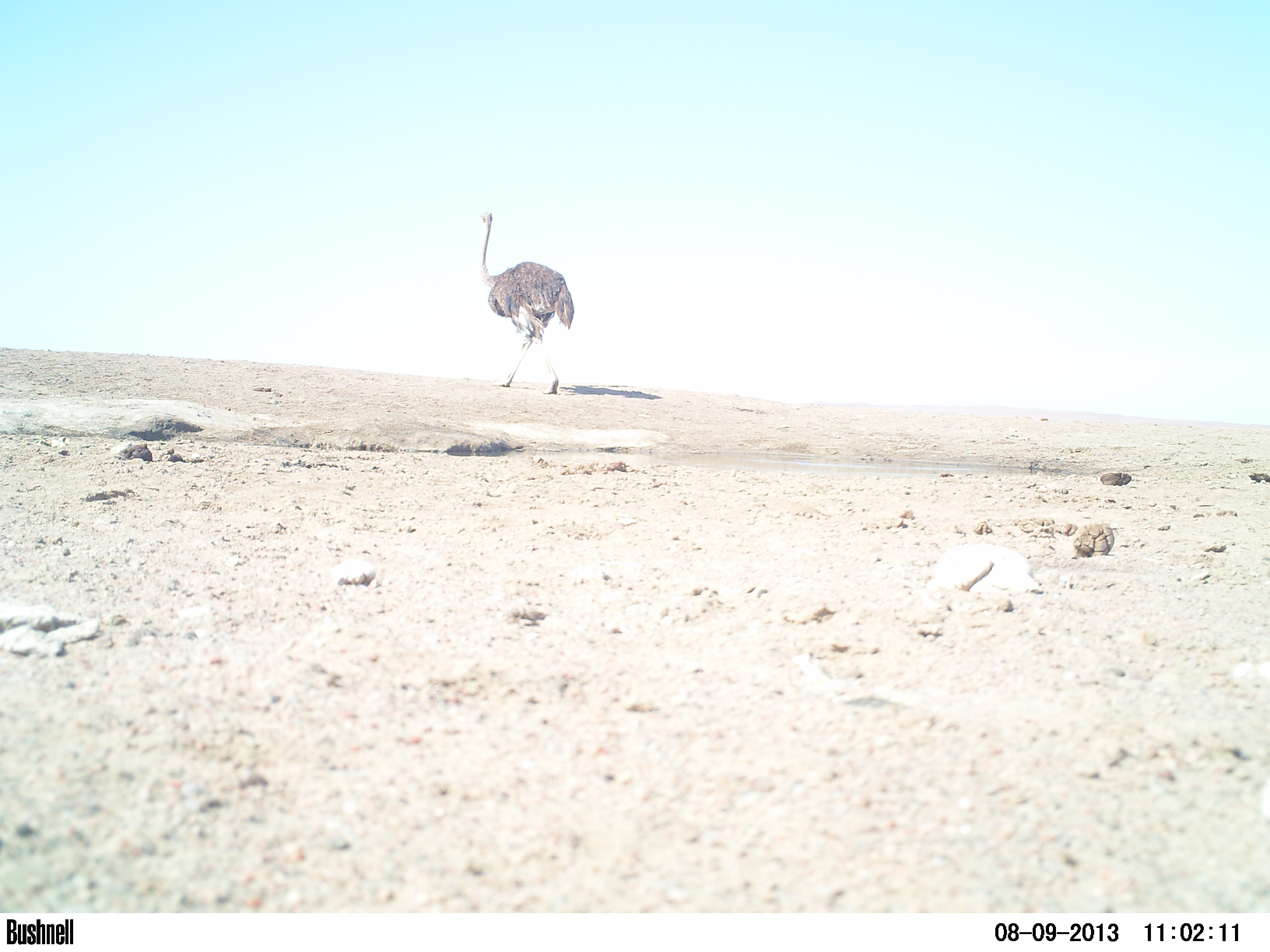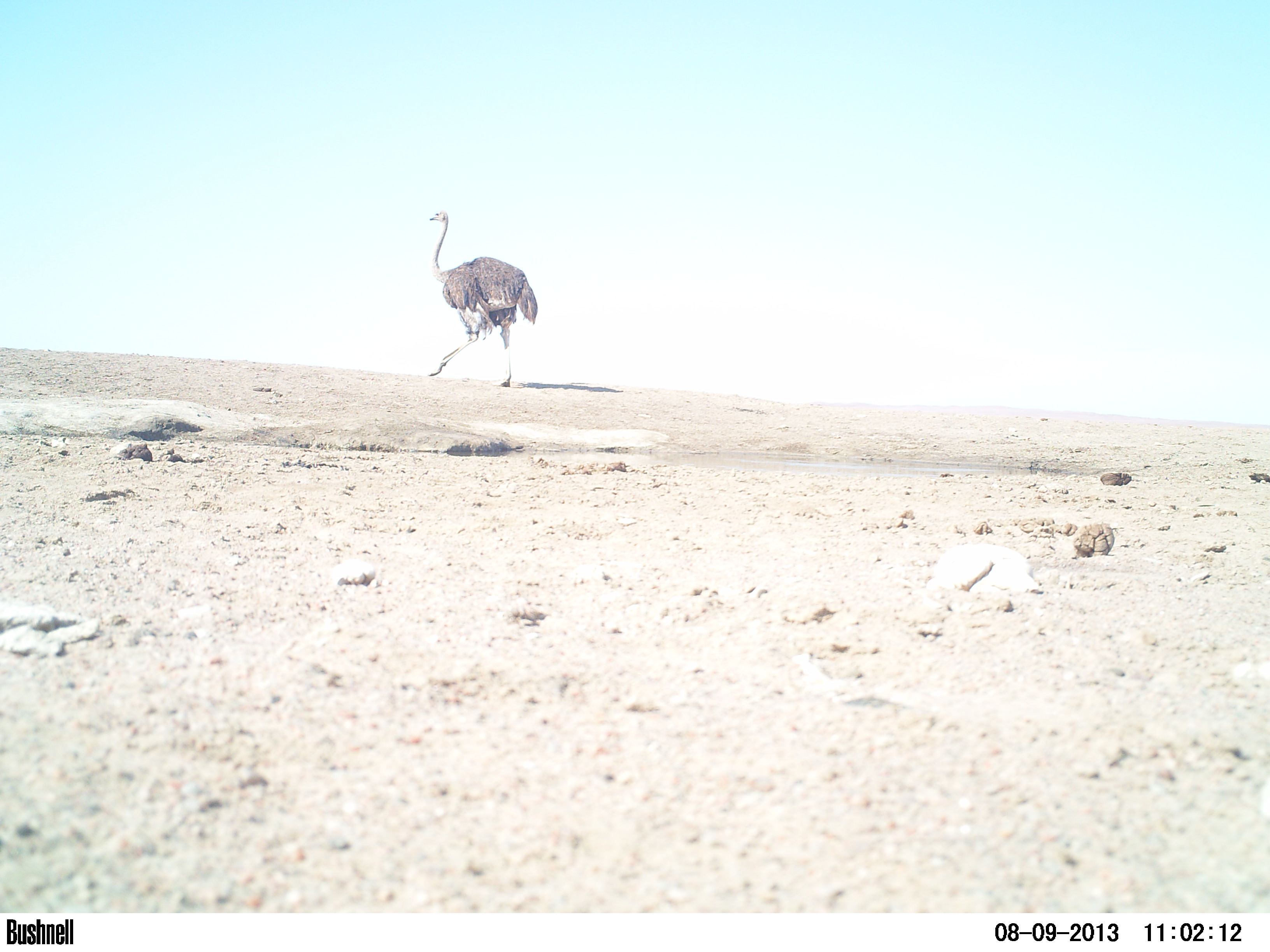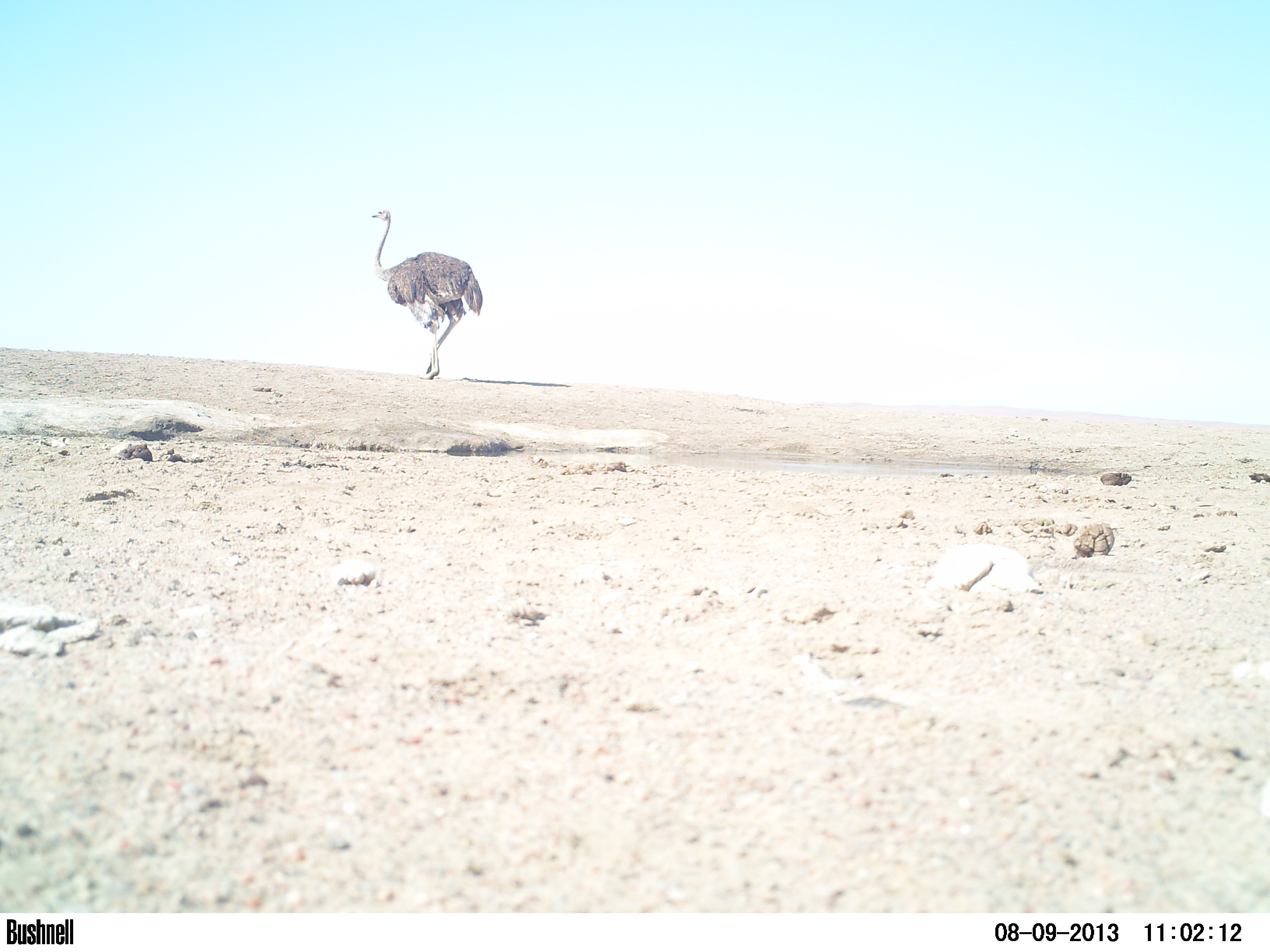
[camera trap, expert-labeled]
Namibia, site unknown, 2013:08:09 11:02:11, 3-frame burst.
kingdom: Animalia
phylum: Chordata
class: Aves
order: Struthioniformes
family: Struthionidae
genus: Struthio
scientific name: Struthio camelus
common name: common ostrich